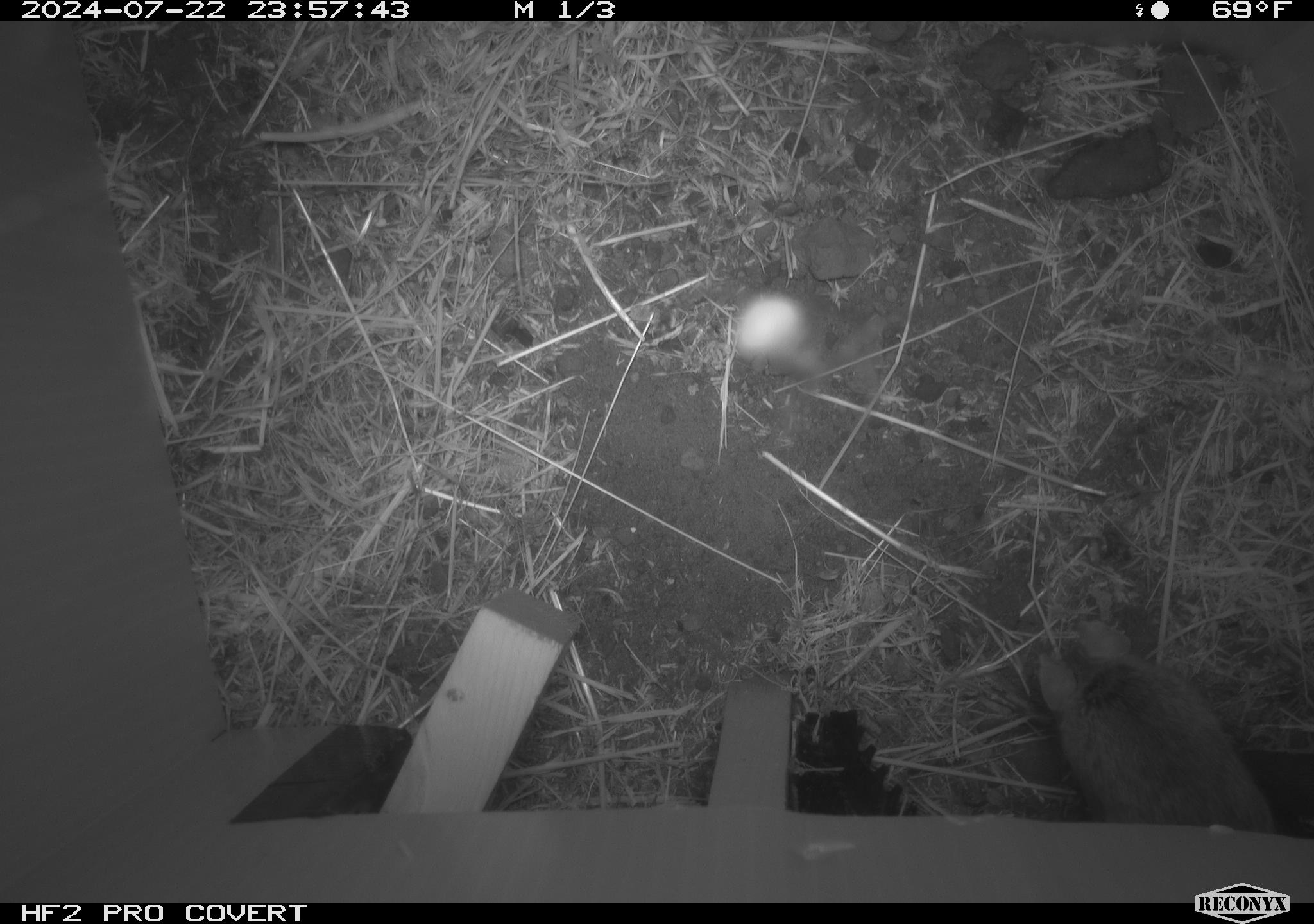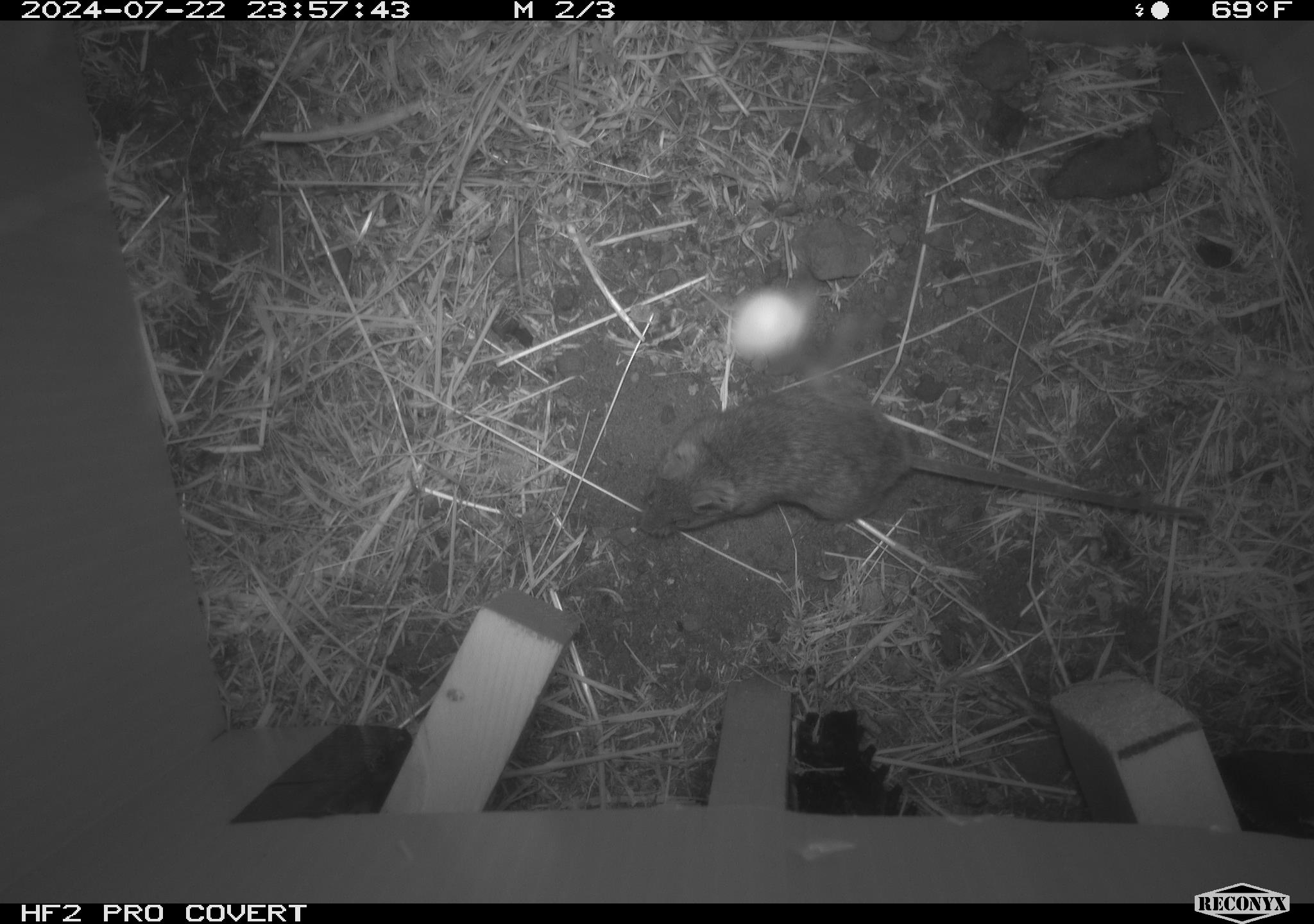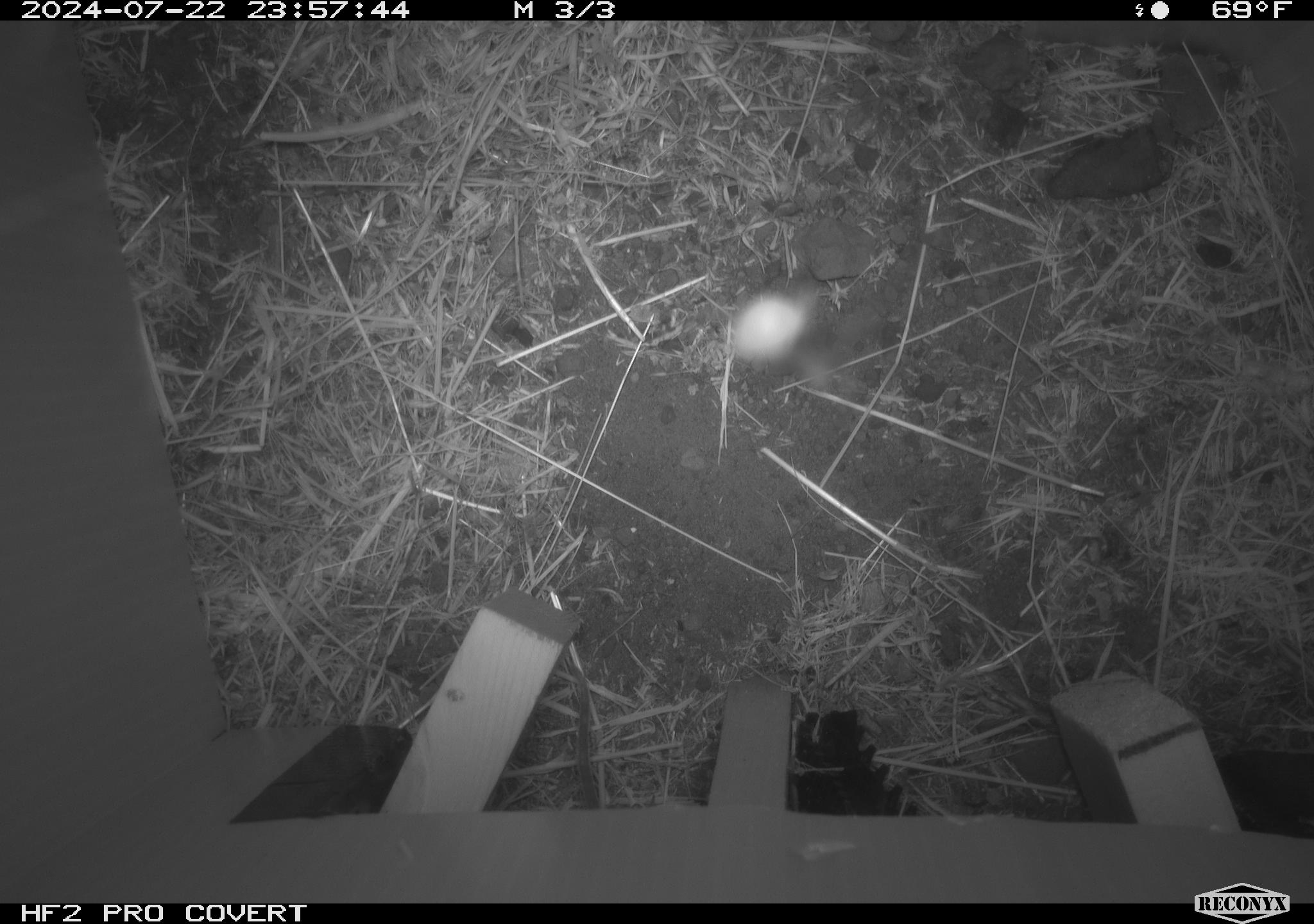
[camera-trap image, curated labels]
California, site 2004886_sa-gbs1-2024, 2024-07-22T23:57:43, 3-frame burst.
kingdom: Animalia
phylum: Chordata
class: Mammalia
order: Rodentia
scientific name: Rodentia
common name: mouse species